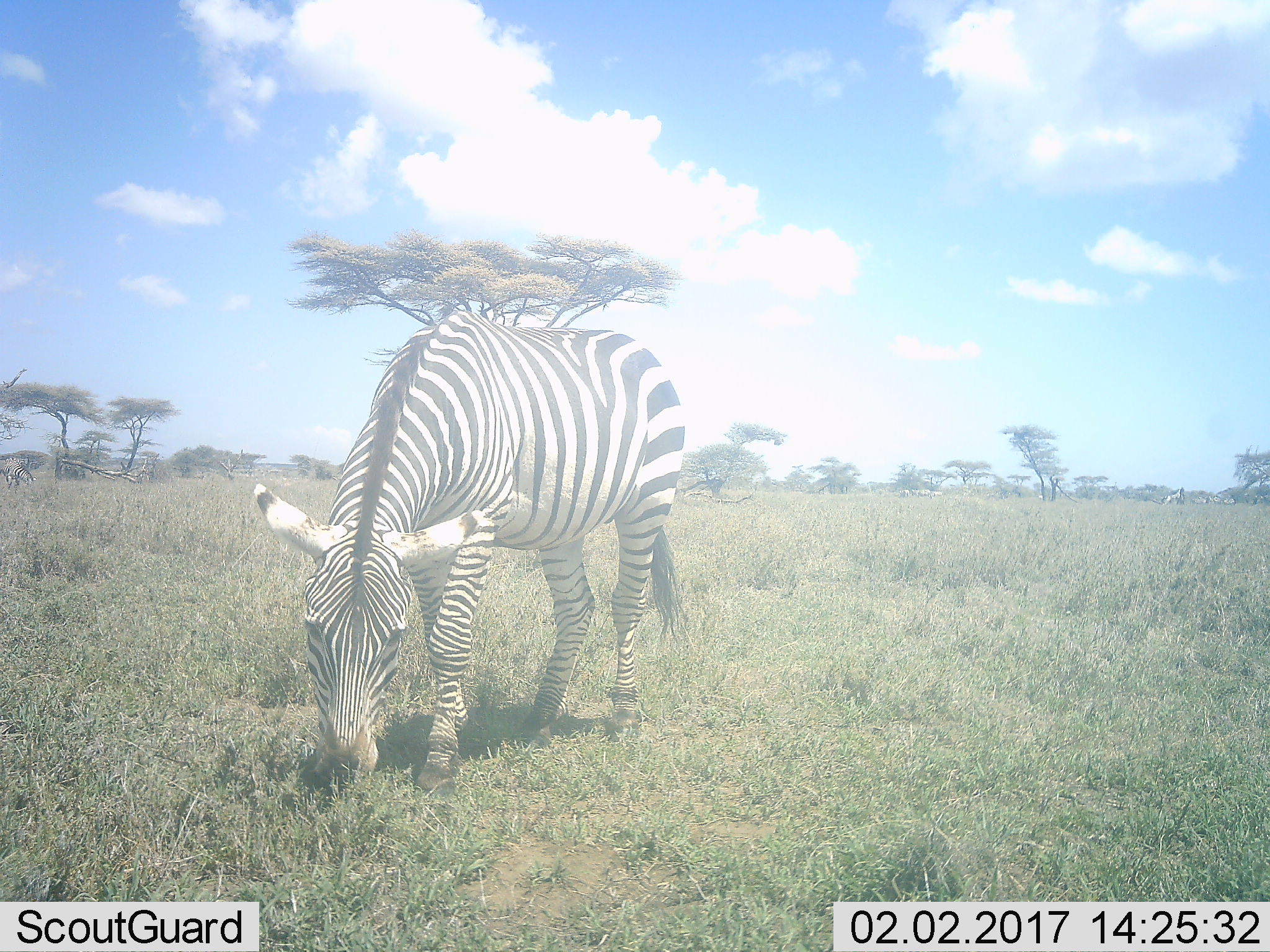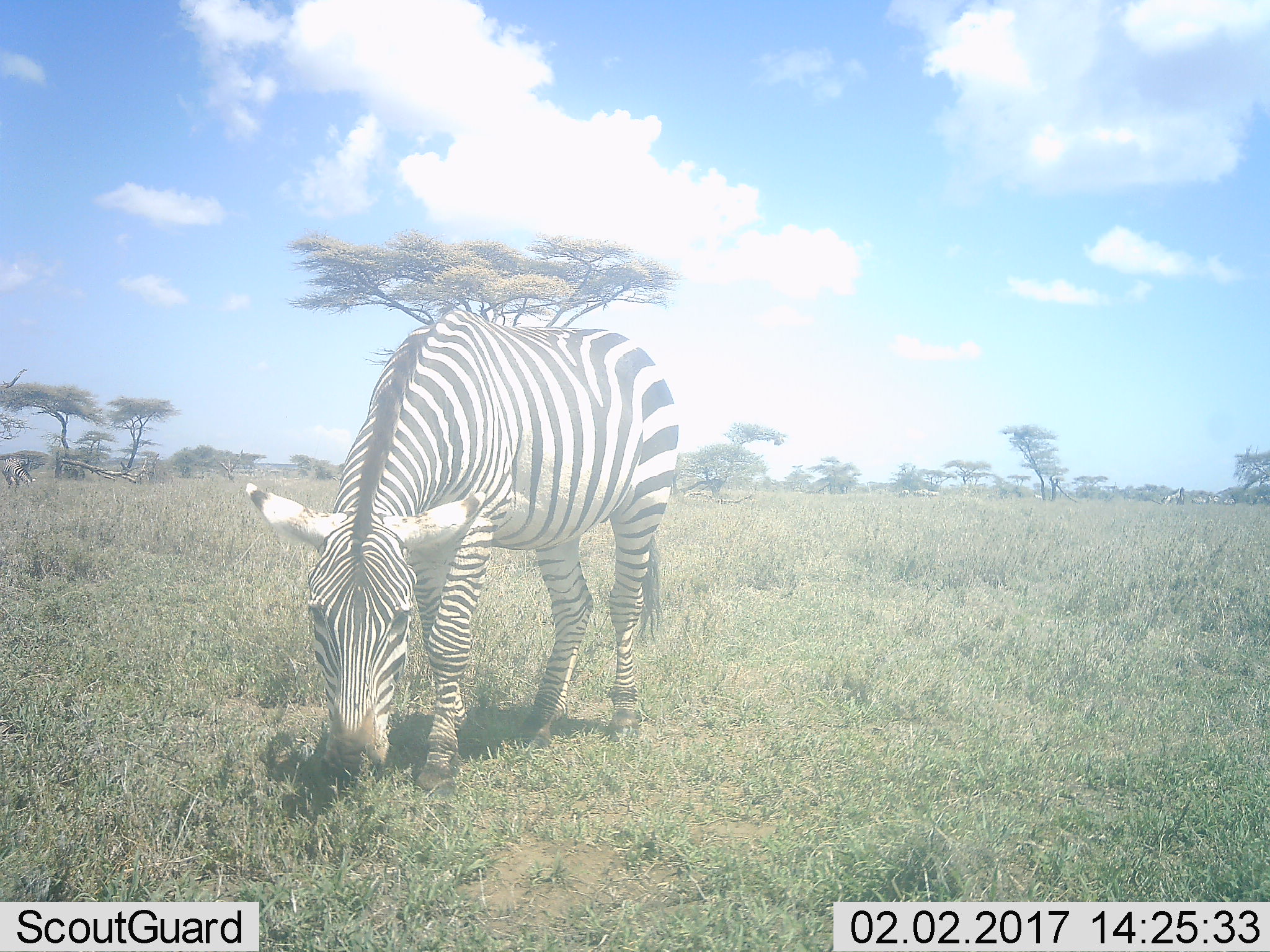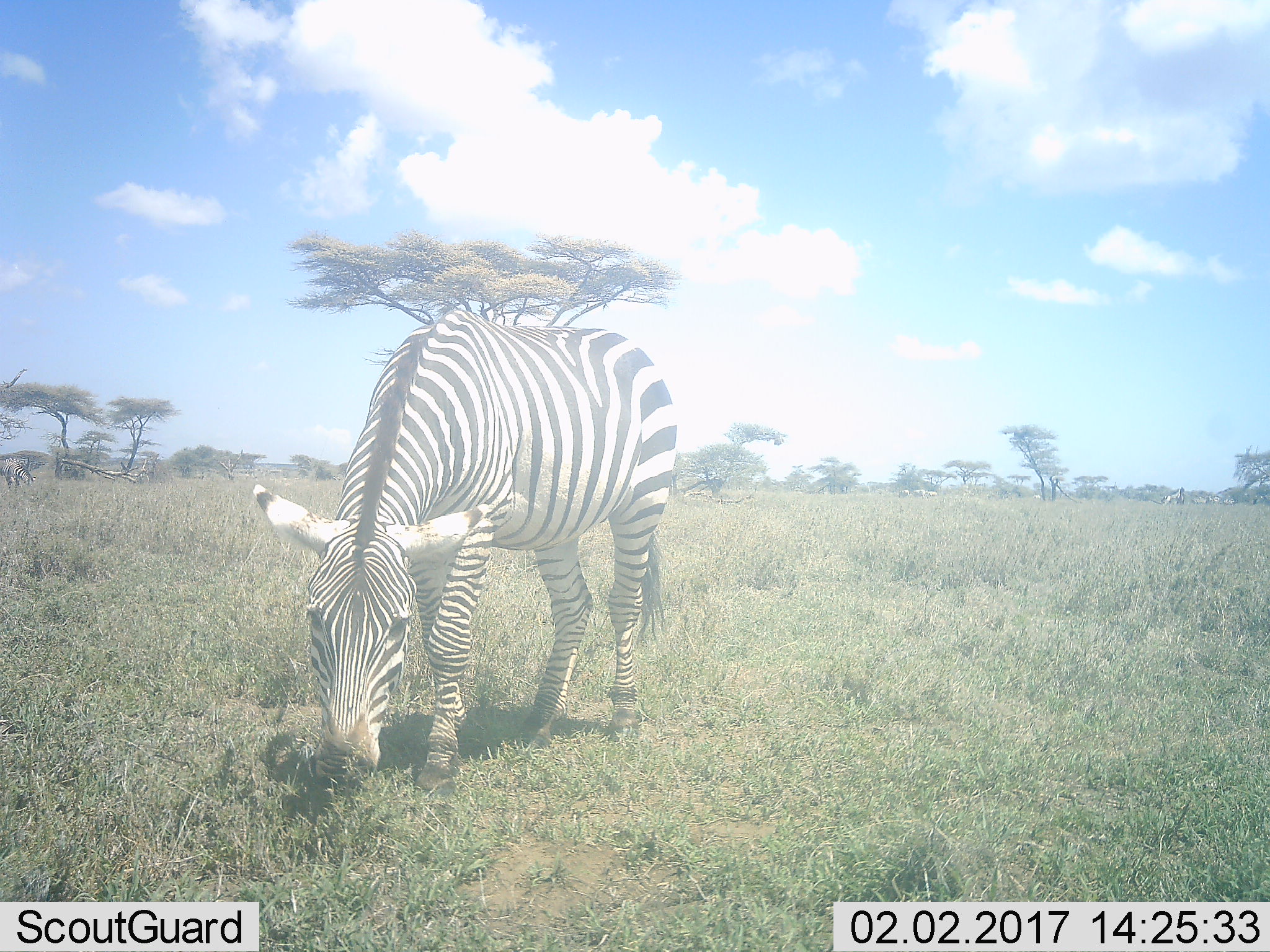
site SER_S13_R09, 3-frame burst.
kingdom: Animalia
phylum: Chordata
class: Mammalia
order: Perissodactyla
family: Equidae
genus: Equus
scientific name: Equus quagga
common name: plains zebra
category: zebraplains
Zebraplains (plains zebra) (Equus quagga), count 1. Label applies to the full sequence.